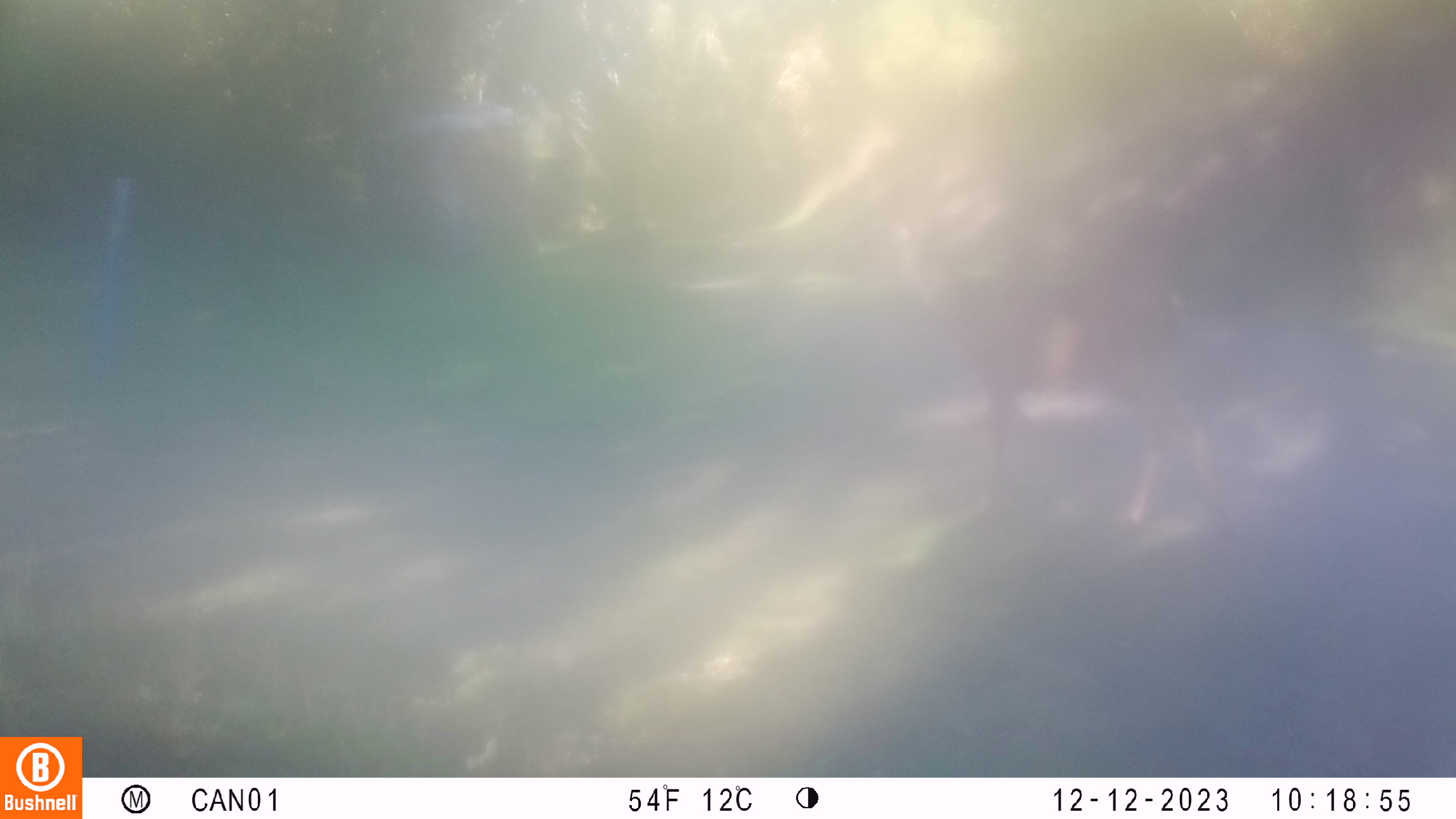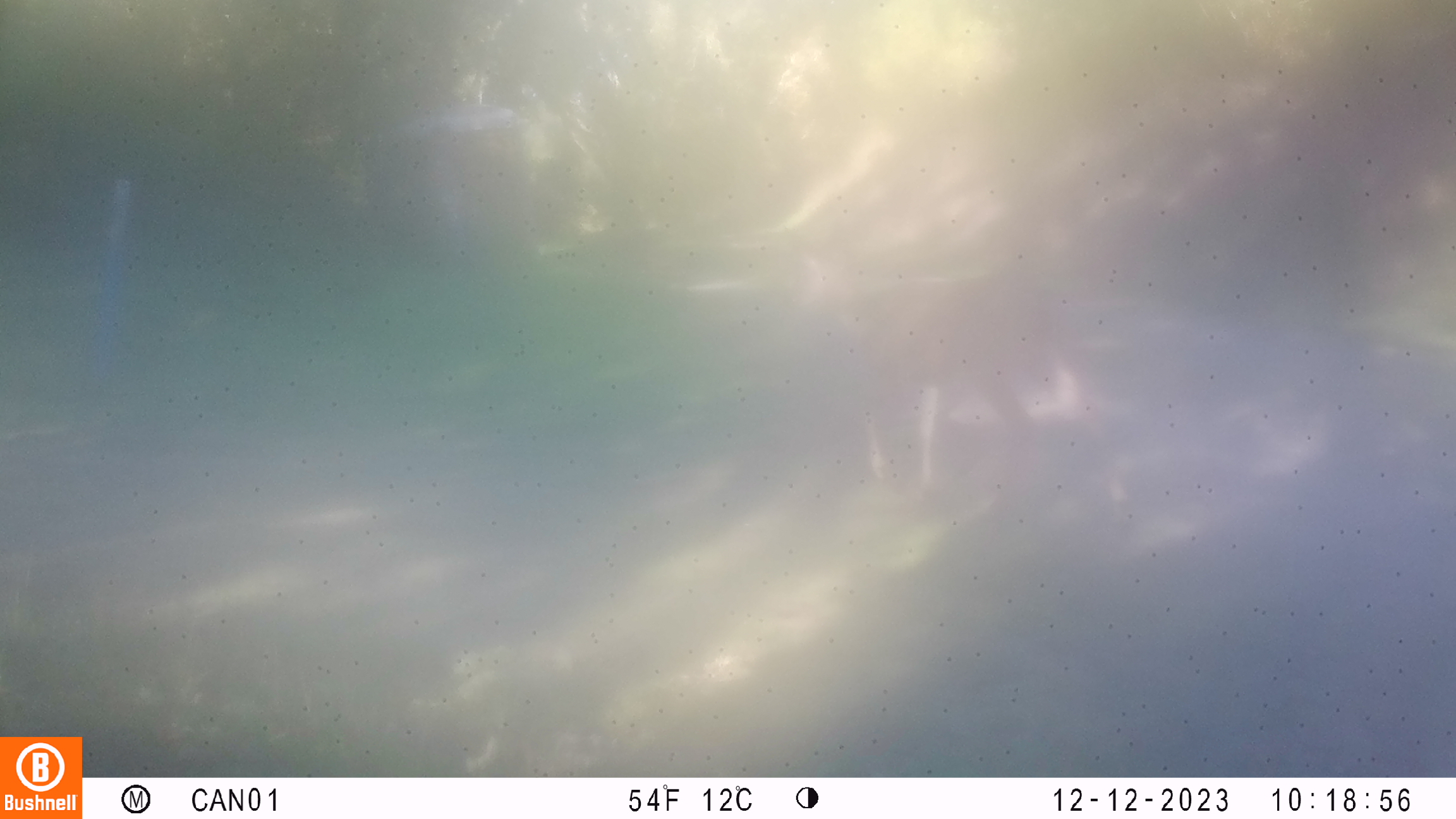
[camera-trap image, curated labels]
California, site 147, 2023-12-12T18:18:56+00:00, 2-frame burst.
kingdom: Animalia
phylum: Chordata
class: Mammalia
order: Artiodactyla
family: Cervidae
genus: Odocoileus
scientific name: Odocoileus hemionus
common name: mule deer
Mule deer (Odocoileus hemionus).